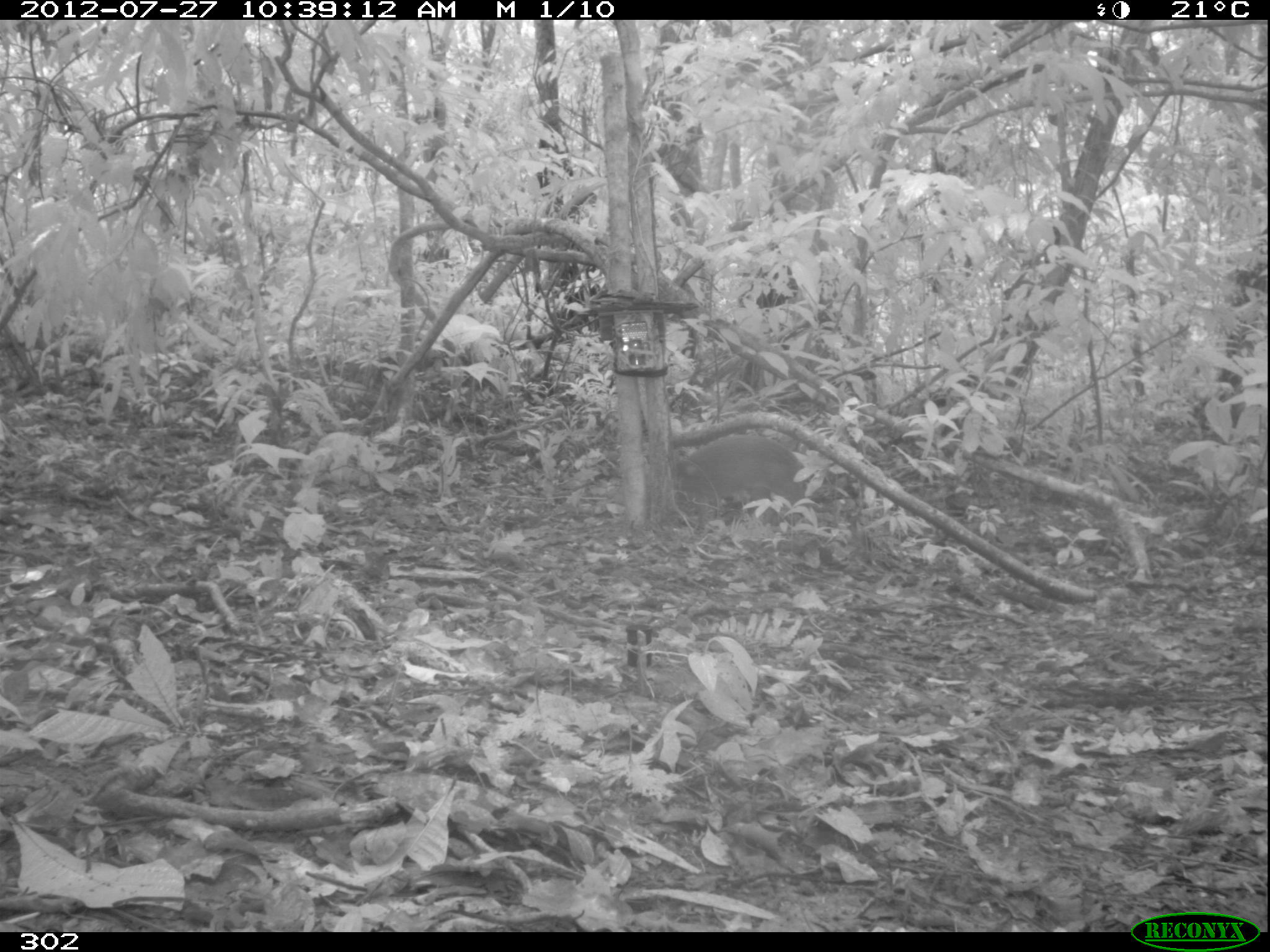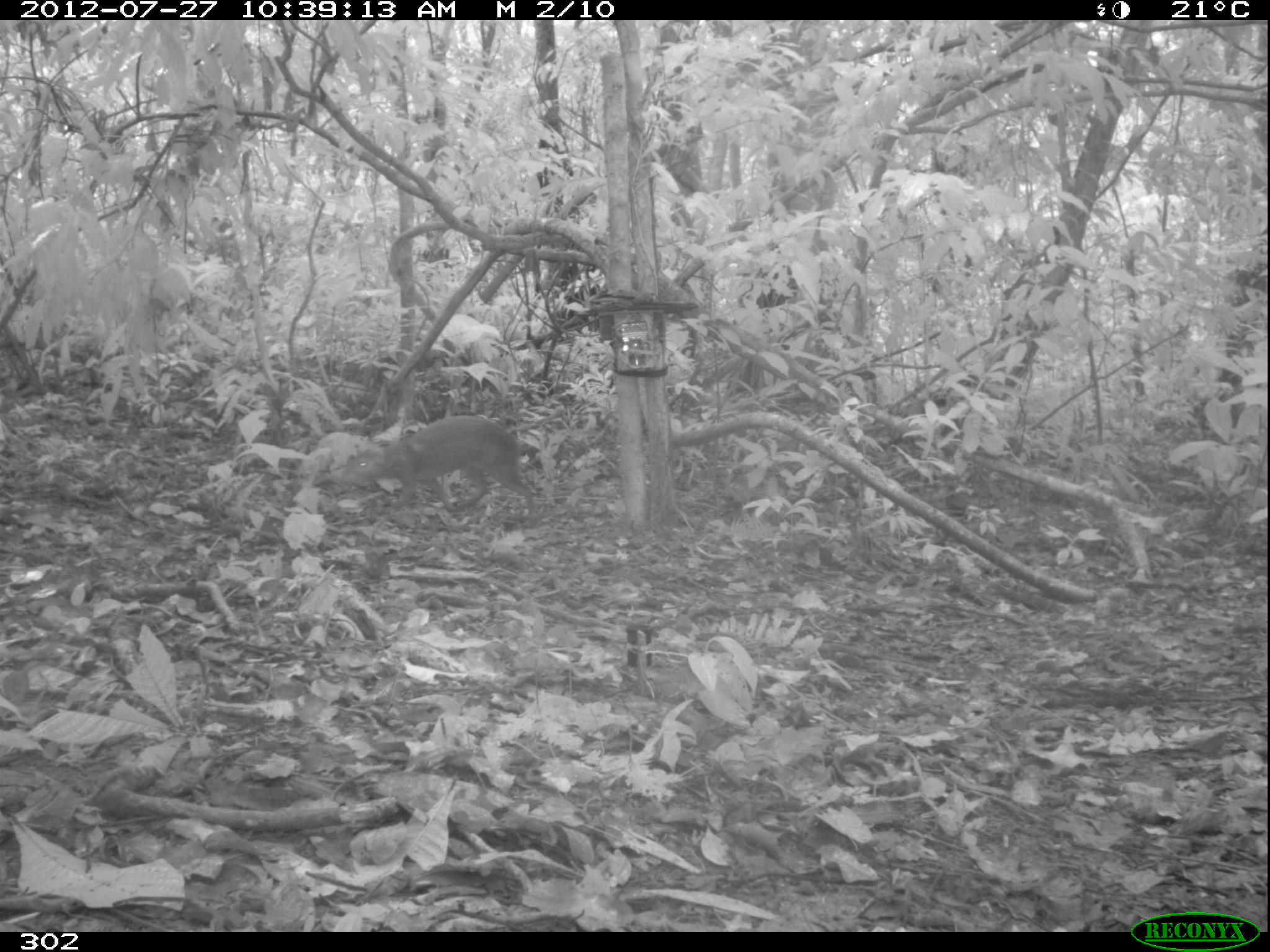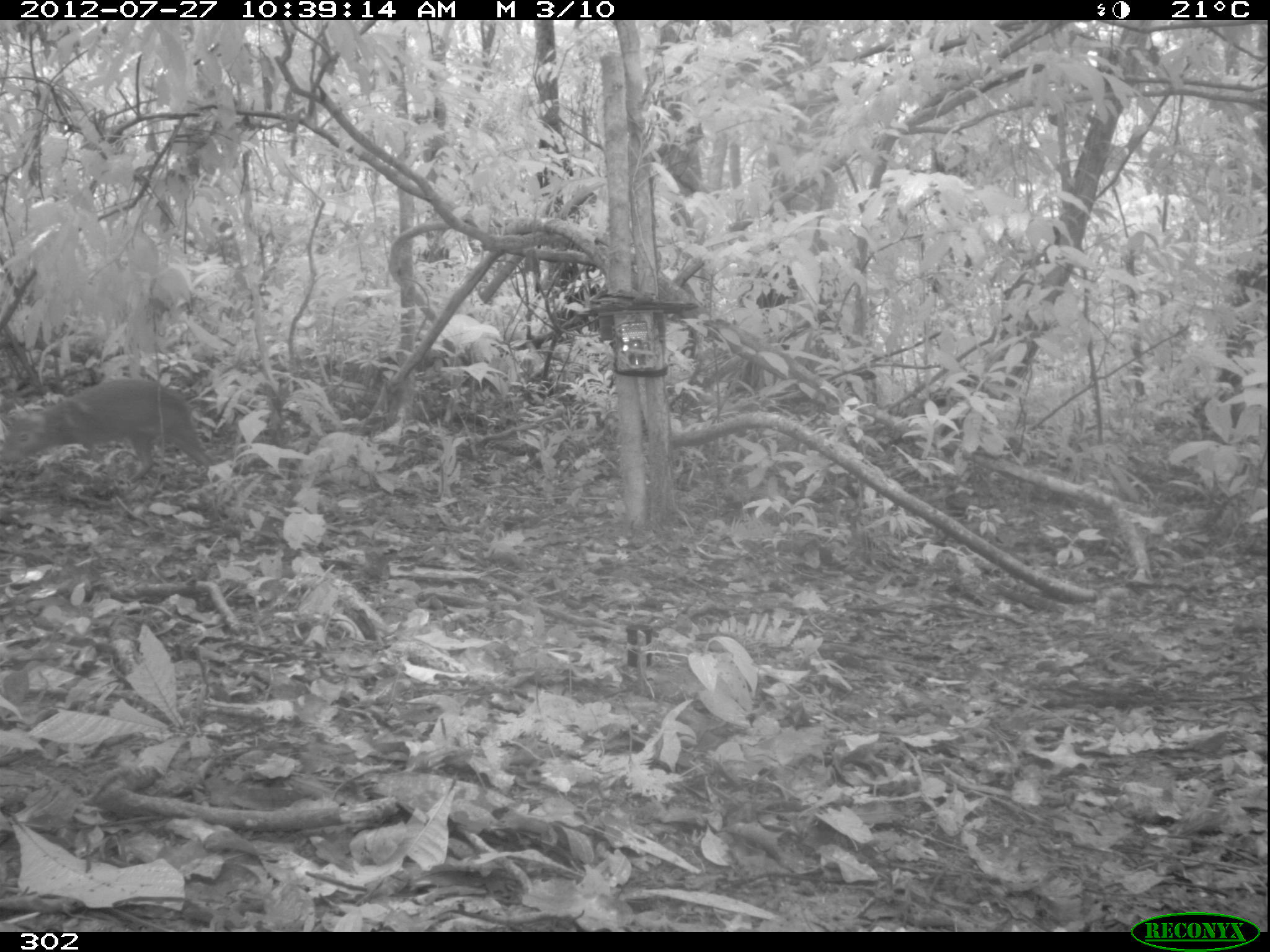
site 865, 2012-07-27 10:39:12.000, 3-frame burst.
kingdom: Animalia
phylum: Chordata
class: Mammalia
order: Rodentia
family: Dasyproctidae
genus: Dasyprocta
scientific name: Dasyprocta punctata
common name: central american agouti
Dasyprocta punctata (central american agouti).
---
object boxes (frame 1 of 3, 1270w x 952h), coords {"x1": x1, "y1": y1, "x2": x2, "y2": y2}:
dasyprocta punctata: {"x1": 676, "y1": 433, "x2": 812, "y2": 531}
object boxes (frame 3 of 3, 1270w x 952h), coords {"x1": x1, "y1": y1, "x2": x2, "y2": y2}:
dasyprocta punctata: {"x1": 0, "y1": 375, "x2": 224, "y2": 485}